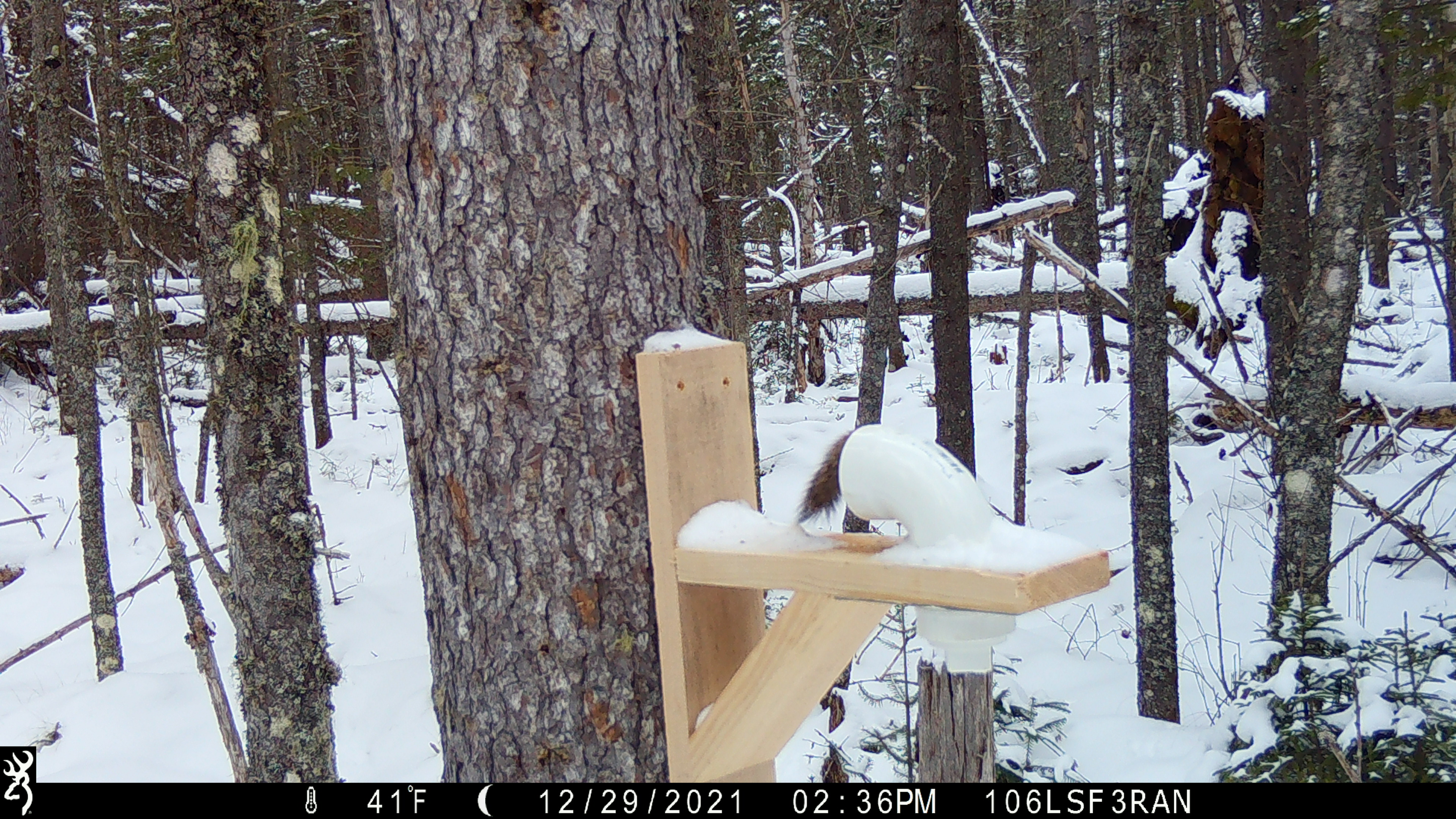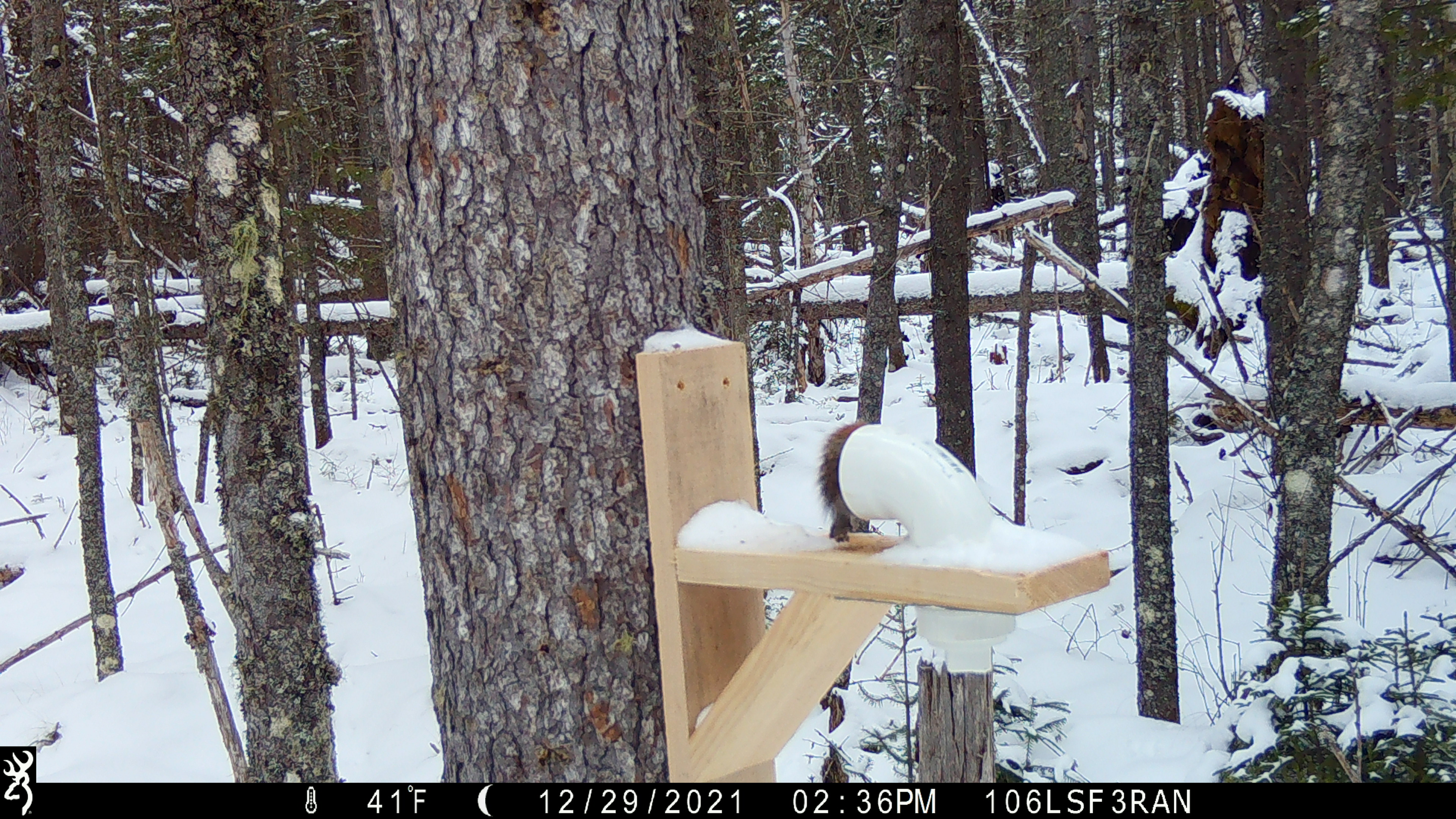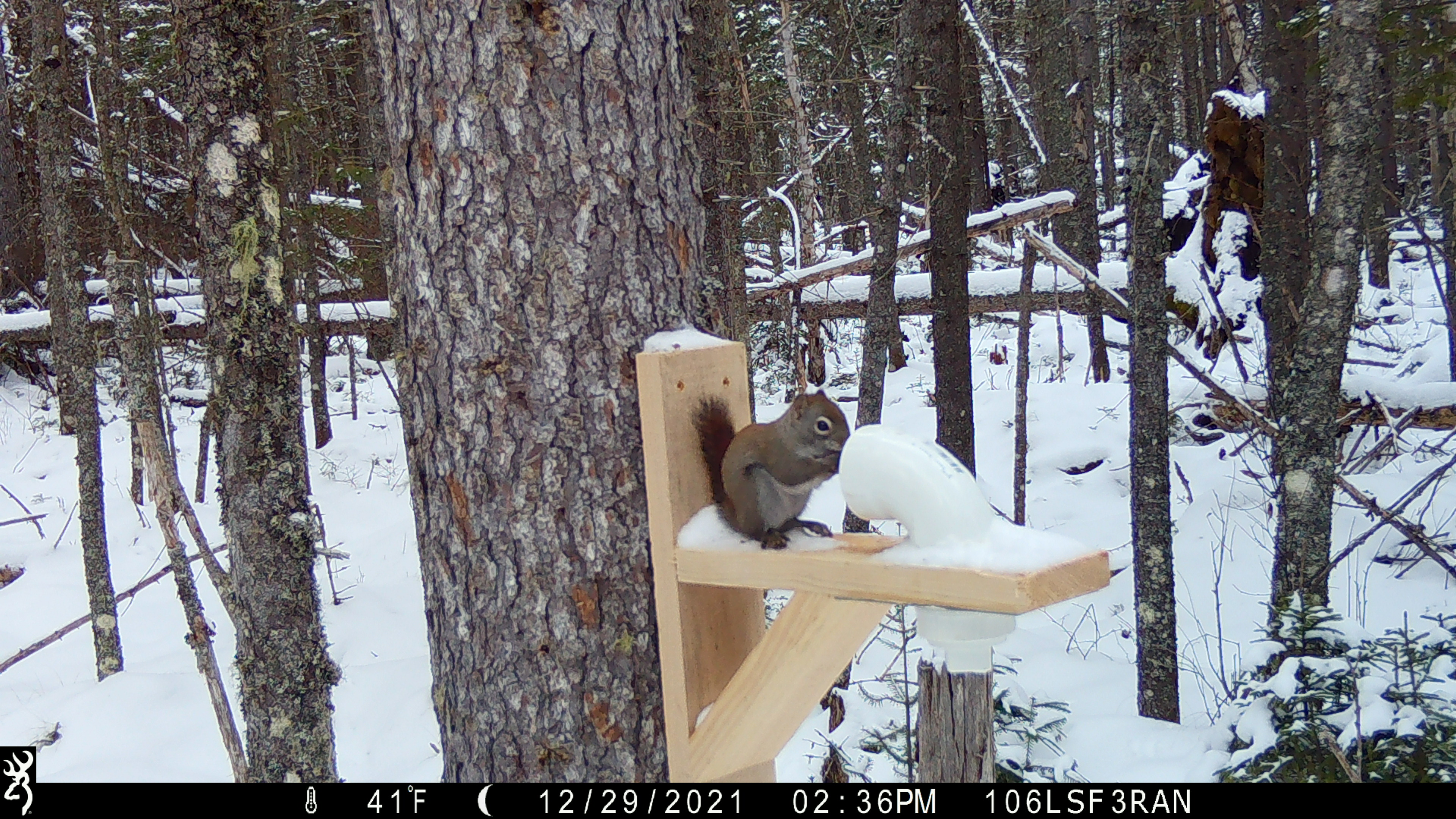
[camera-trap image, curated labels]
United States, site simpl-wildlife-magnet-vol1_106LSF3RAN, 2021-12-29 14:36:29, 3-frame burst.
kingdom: Animalia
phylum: Chordata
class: Mammalia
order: Rodentia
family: Sciuridae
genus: Tamiasciurus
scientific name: Tamiasciurus hudsonicus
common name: red squirrel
Red squirrel (Tamiasciurus hudsonicus).